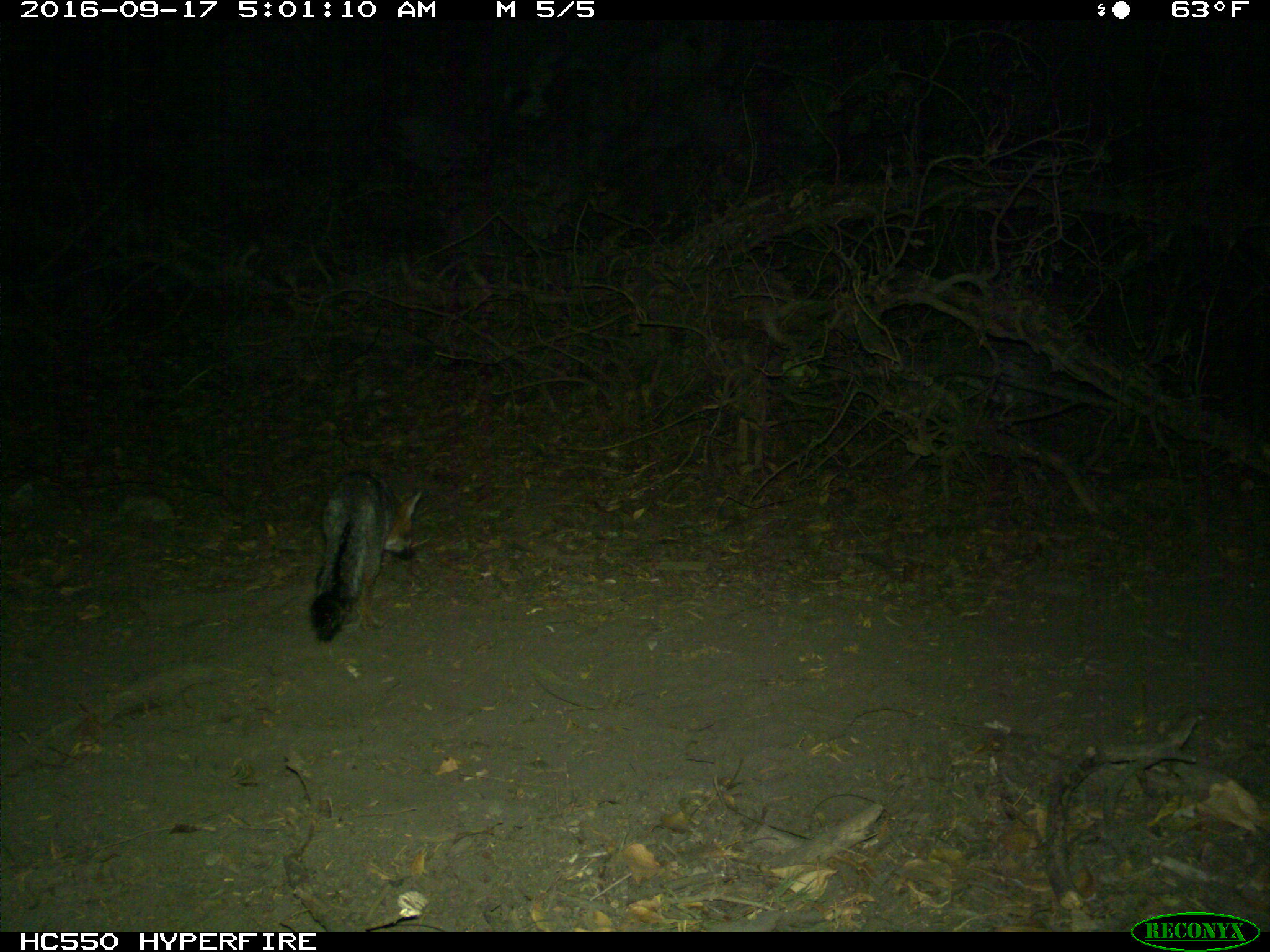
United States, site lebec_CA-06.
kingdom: Animalia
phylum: Chordata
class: Mammalia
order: Carnivora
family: Canidae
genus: Urocyon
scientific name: Urocyon cinereoargenteus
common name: gray fox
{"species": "Urocyon cinereoargenteus (gray fox)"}